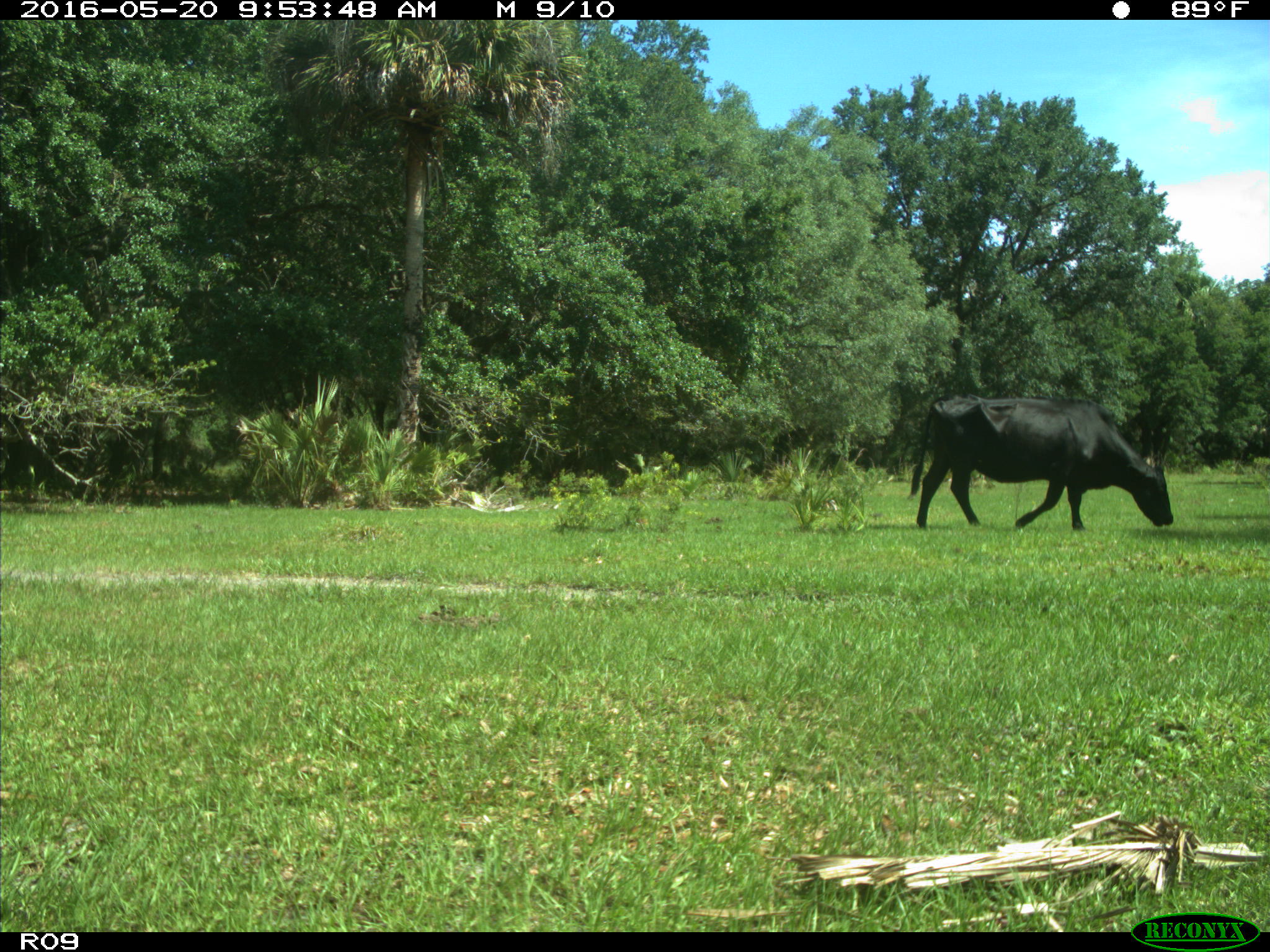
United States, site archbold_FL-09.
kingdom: Animalia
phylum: Chordata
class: Mammalia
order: Artiodactyla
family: Bovidae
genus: Bos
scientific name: Bos taurus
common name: domestic cow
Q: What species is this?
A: Bos taurus (domestic cow).